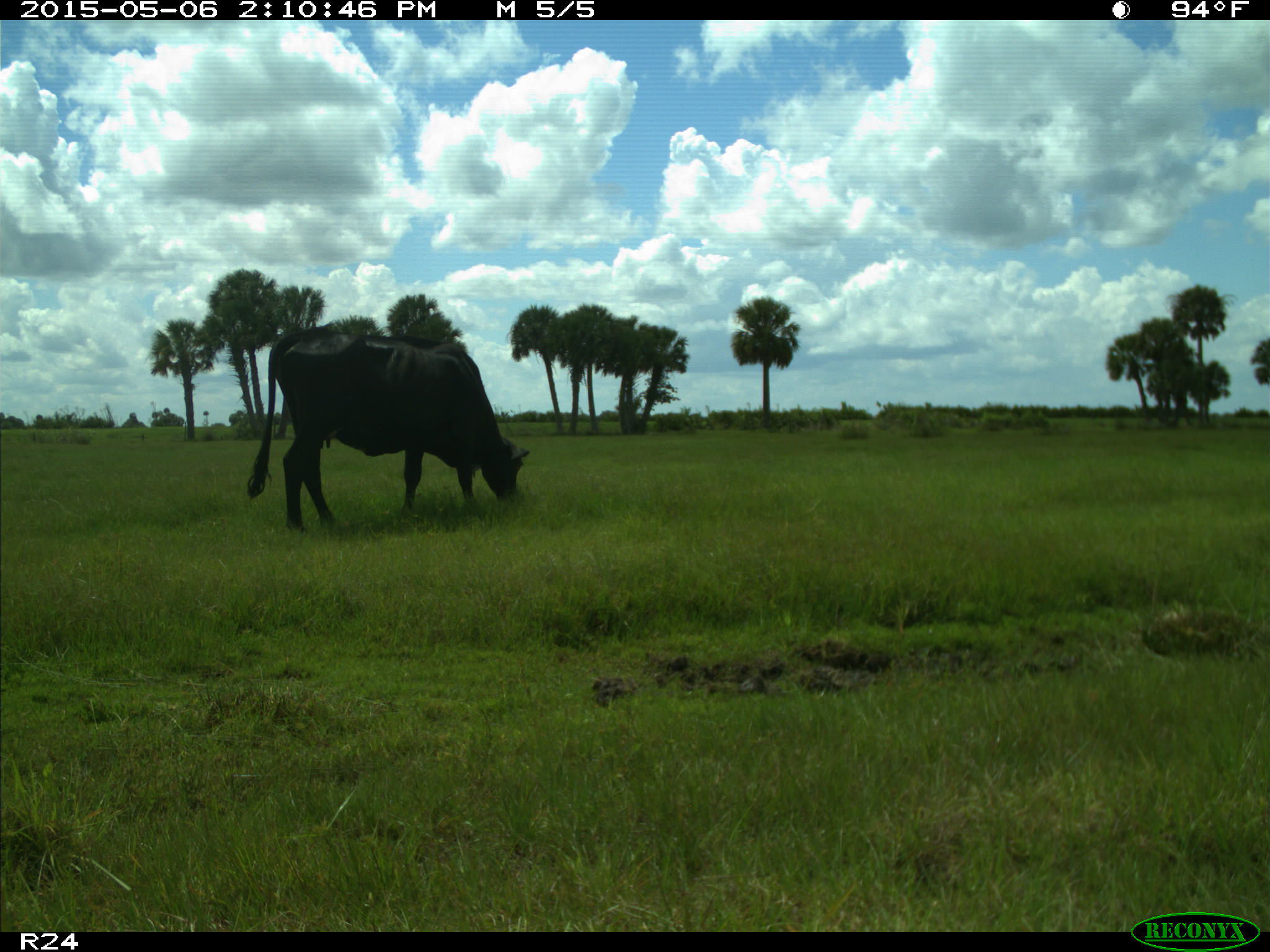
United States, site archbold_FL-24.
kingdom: Animalia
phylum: Chordata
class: Mammalia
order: Artiodactyla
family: Bovidae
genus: Bos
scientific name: Bos taurus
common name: domestic cow